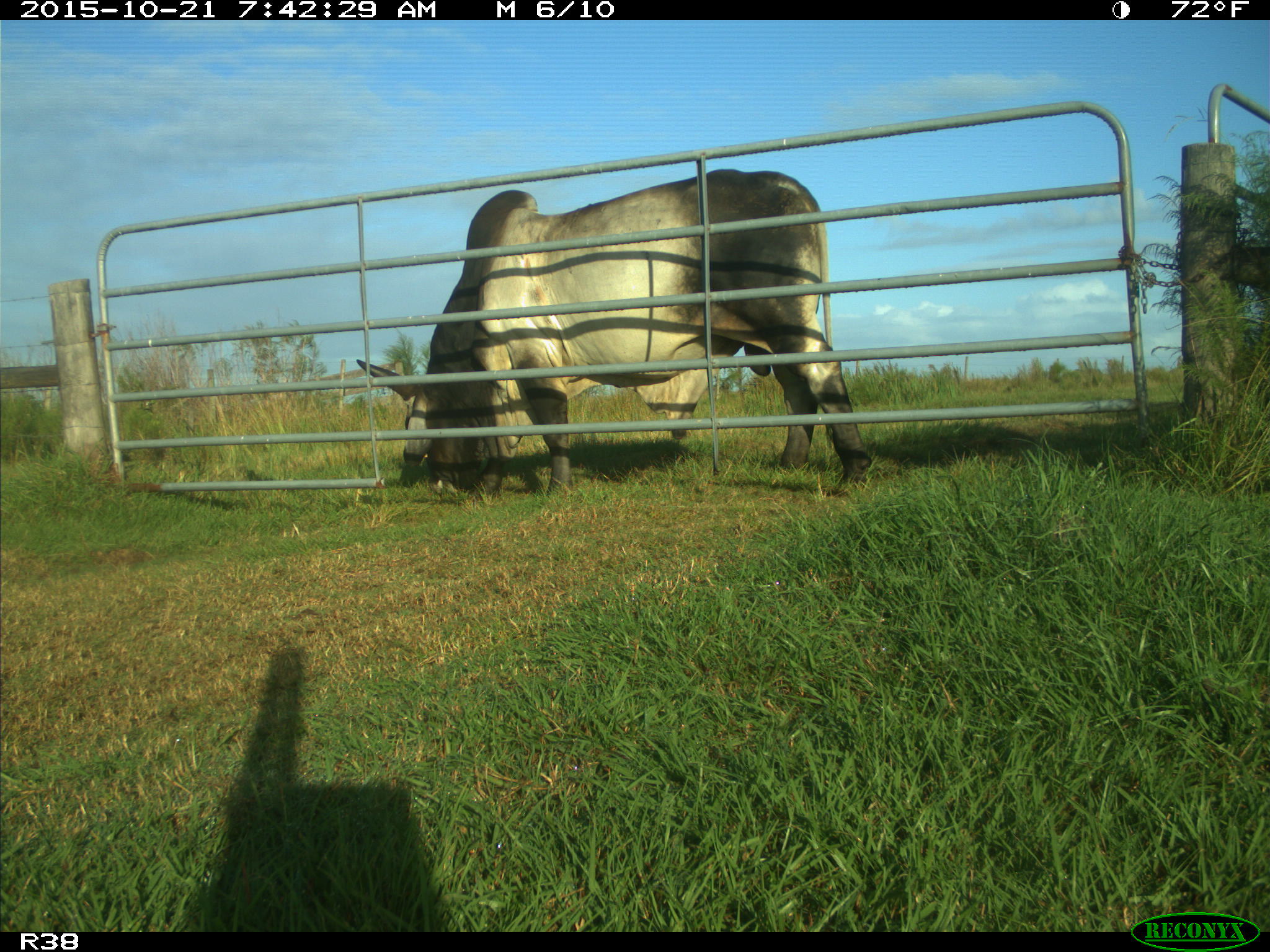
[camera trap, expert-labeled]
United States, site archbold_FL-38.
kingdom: Animalia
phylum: Chordata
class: Mammalia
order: Artiodactyla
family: Bovidae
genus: Bos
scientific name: Bos taurus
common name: domestic cow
Bos taurus (domestic cow).